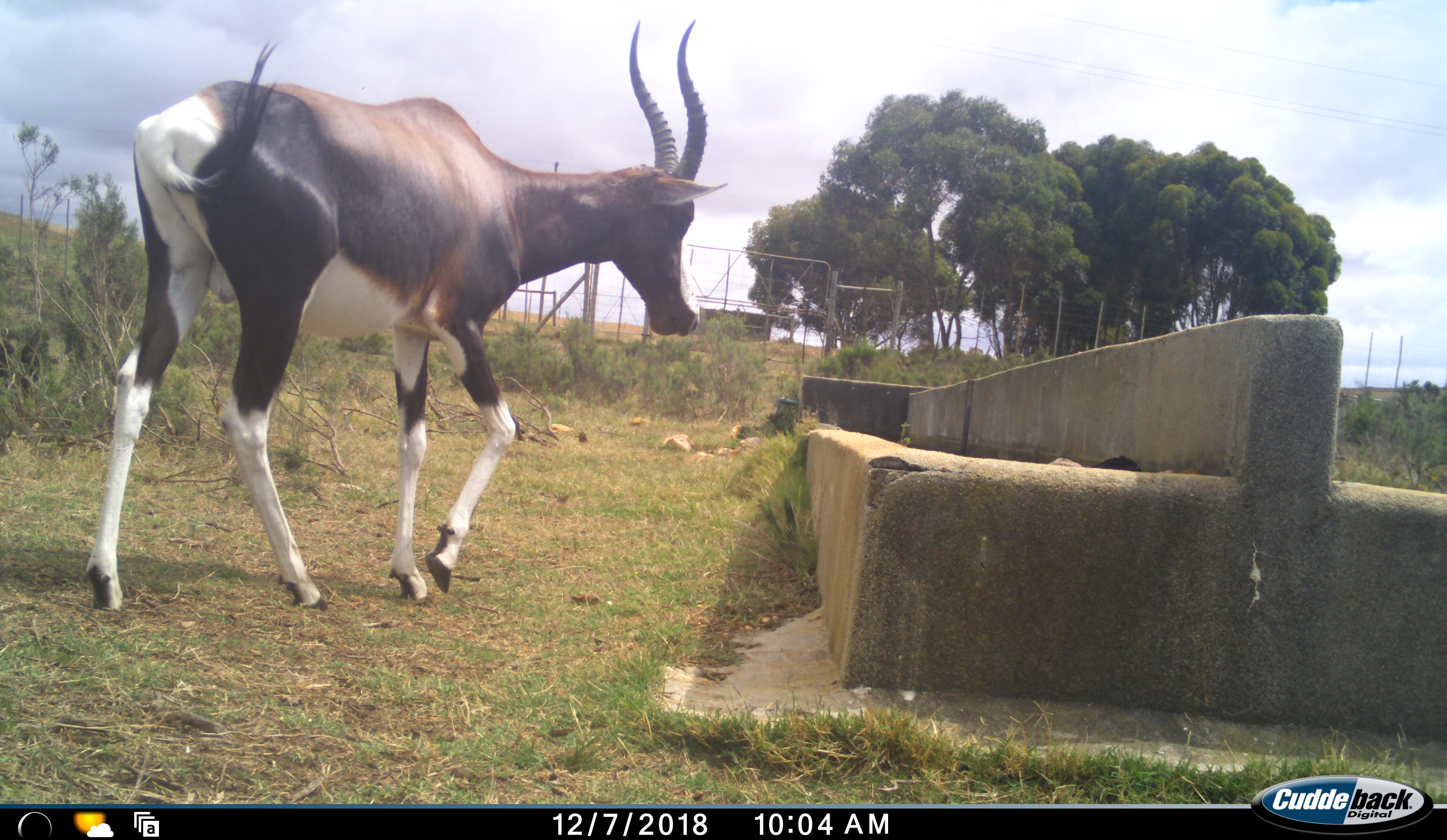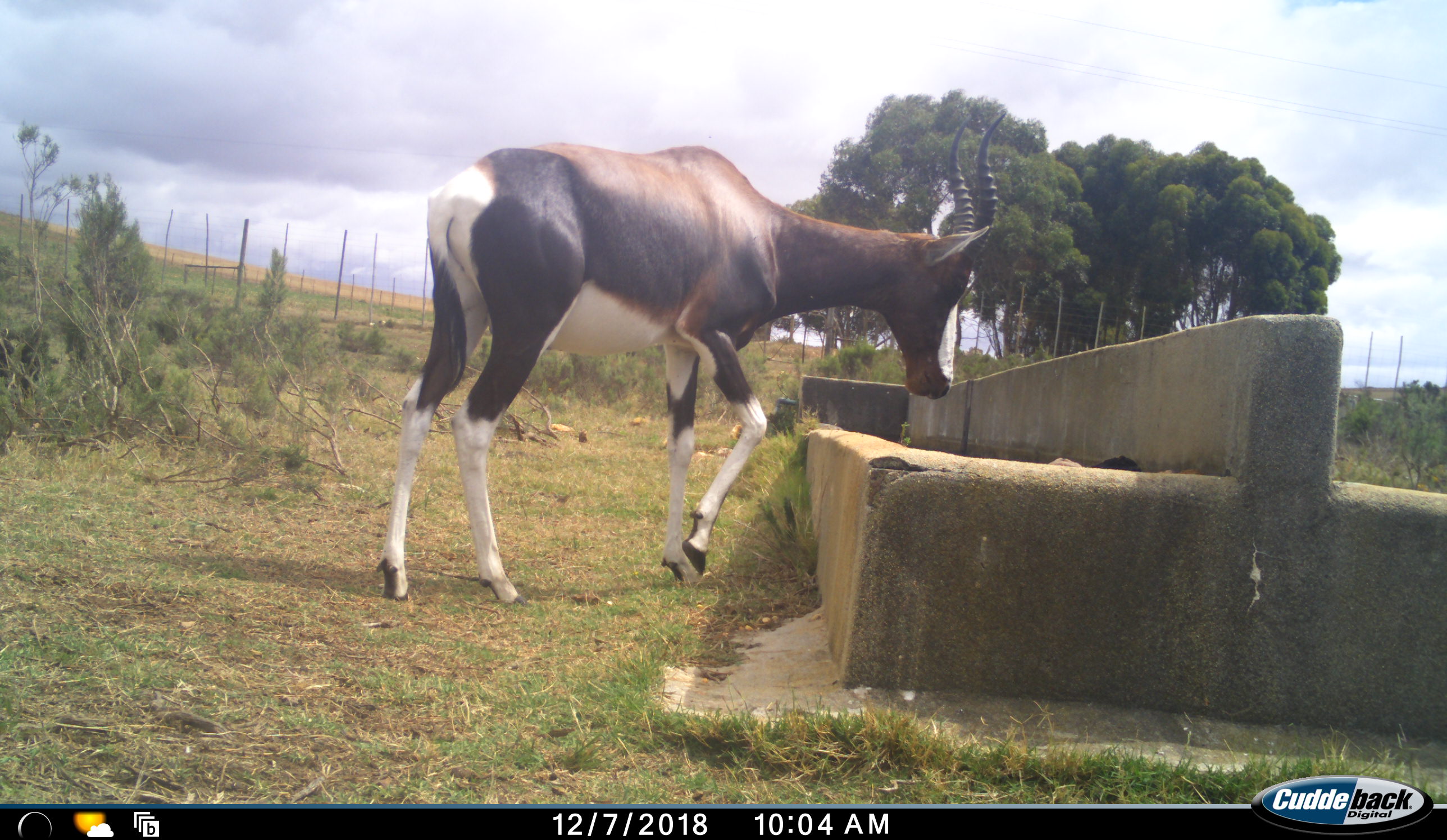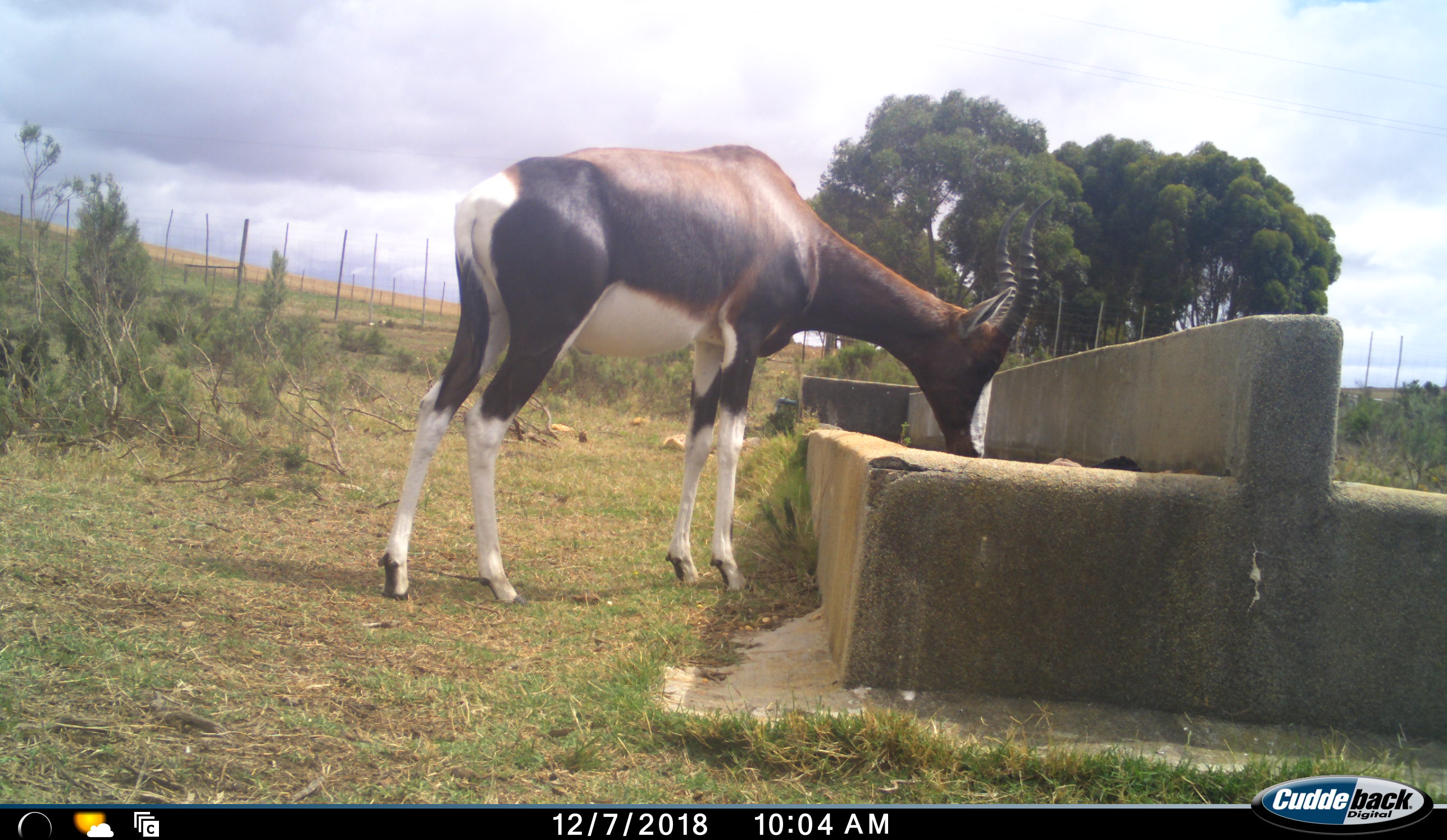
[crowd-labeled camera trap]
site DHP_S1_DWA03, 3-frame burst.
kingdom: Animalia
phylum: Chordata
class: Mammalia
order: Artiodactyla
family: Bovidae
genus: Damaliscus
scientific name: Damaliscus pygargus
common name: bontebok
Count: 1.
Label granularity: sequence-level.